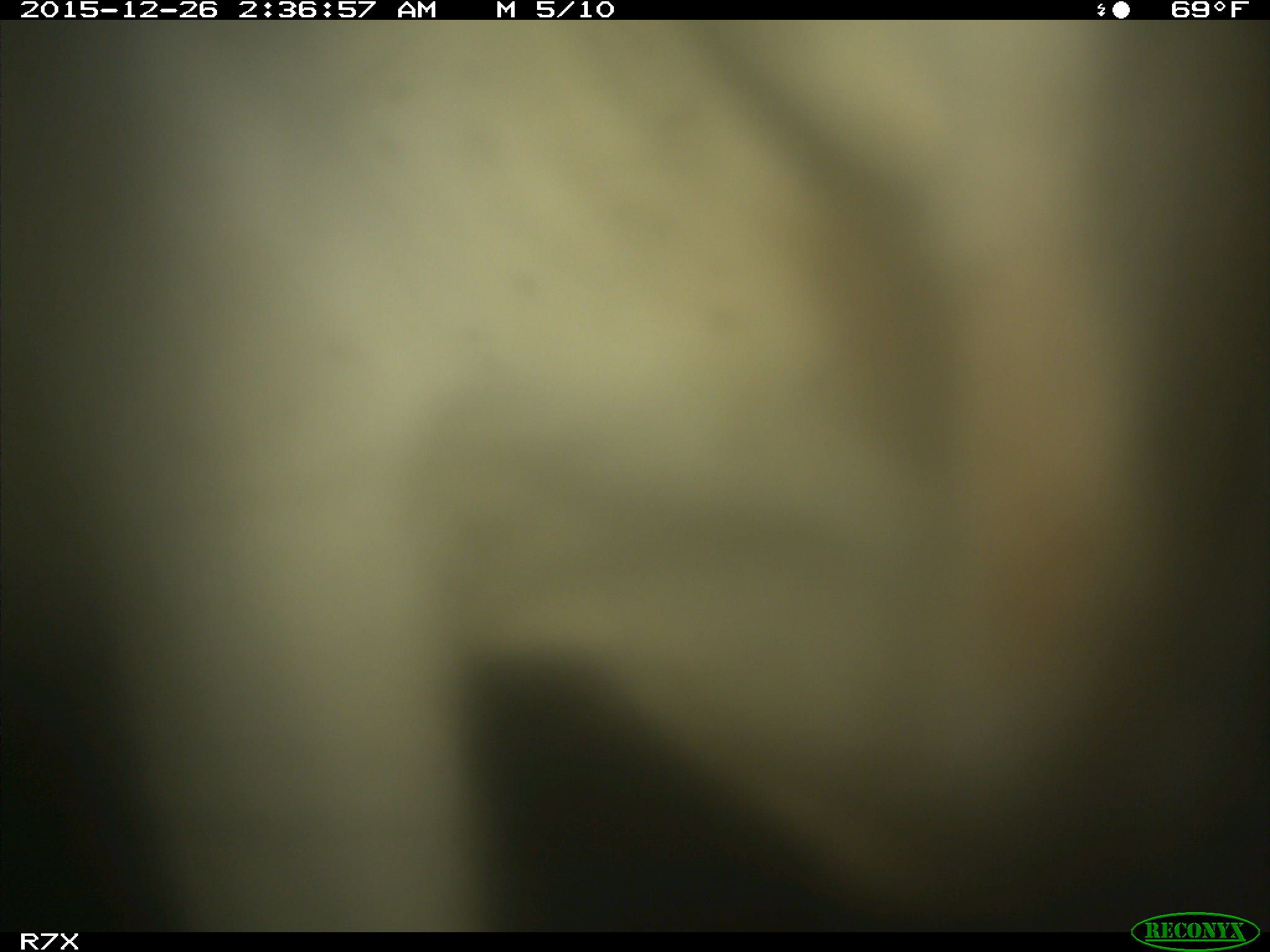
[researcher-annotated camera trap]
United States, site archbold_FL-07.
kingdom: Animalia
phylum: Chordata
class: Mammalia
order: Artiodactyla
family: Bovidae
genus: Bos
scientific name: Bos taurus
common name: domestic cow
Bos taurus (domestic cow).